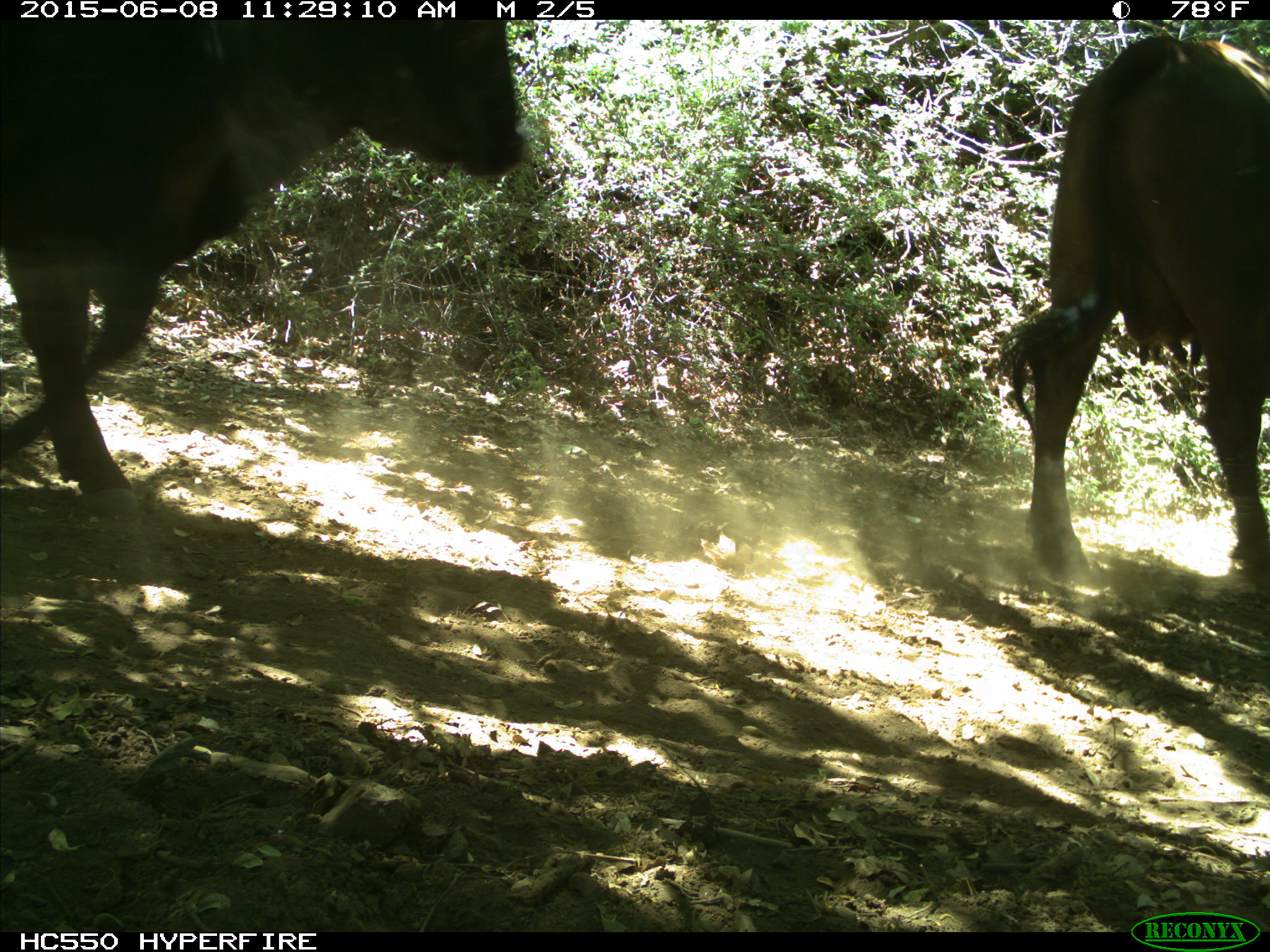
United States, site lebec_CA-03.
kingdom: Animalia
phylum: Chordata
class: Mammalia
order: Artiodactyla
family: Bovidae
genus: Bos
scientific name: Bos taurus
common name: domestic cow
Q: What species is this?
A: Bos taurus (domestic cow).